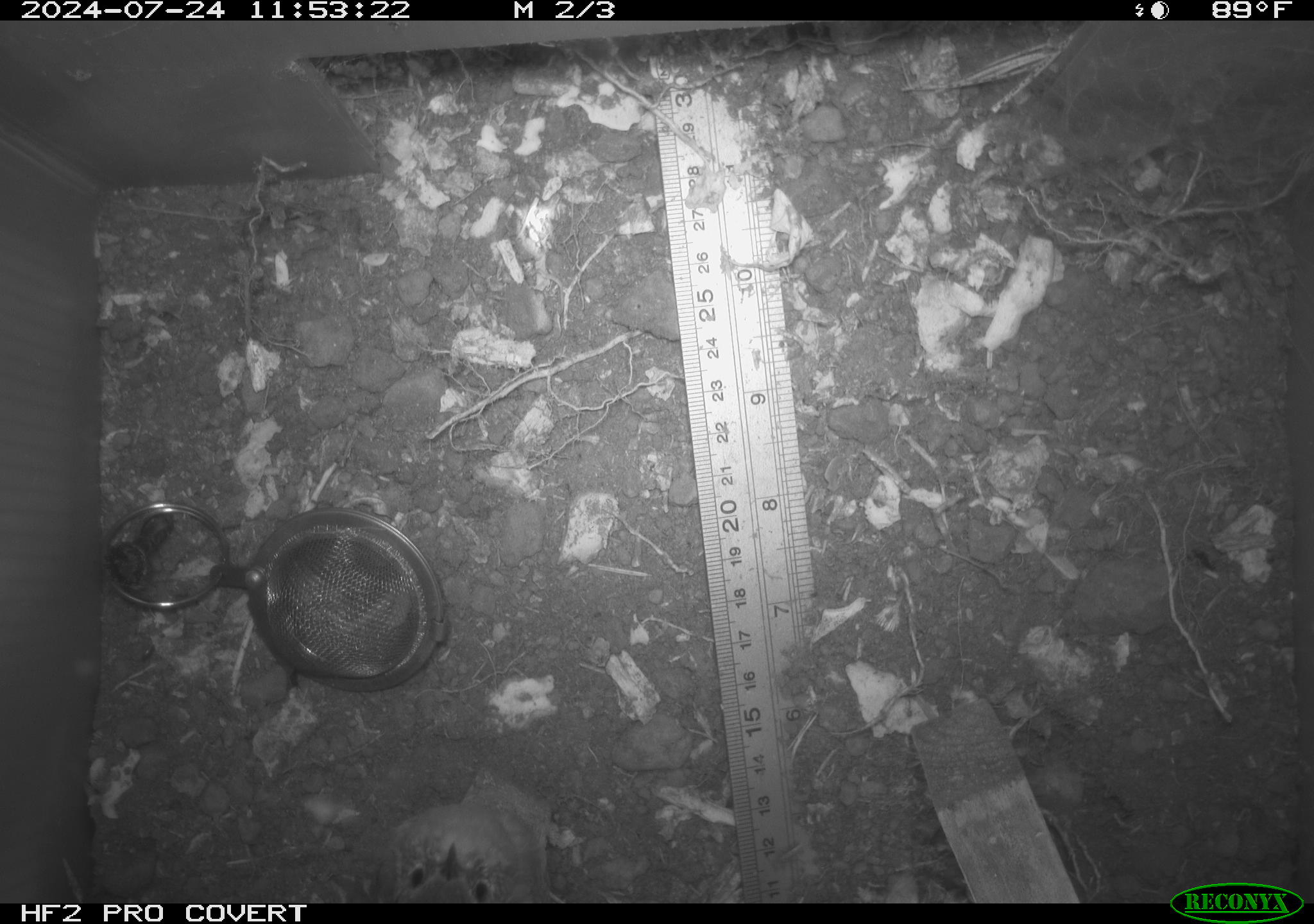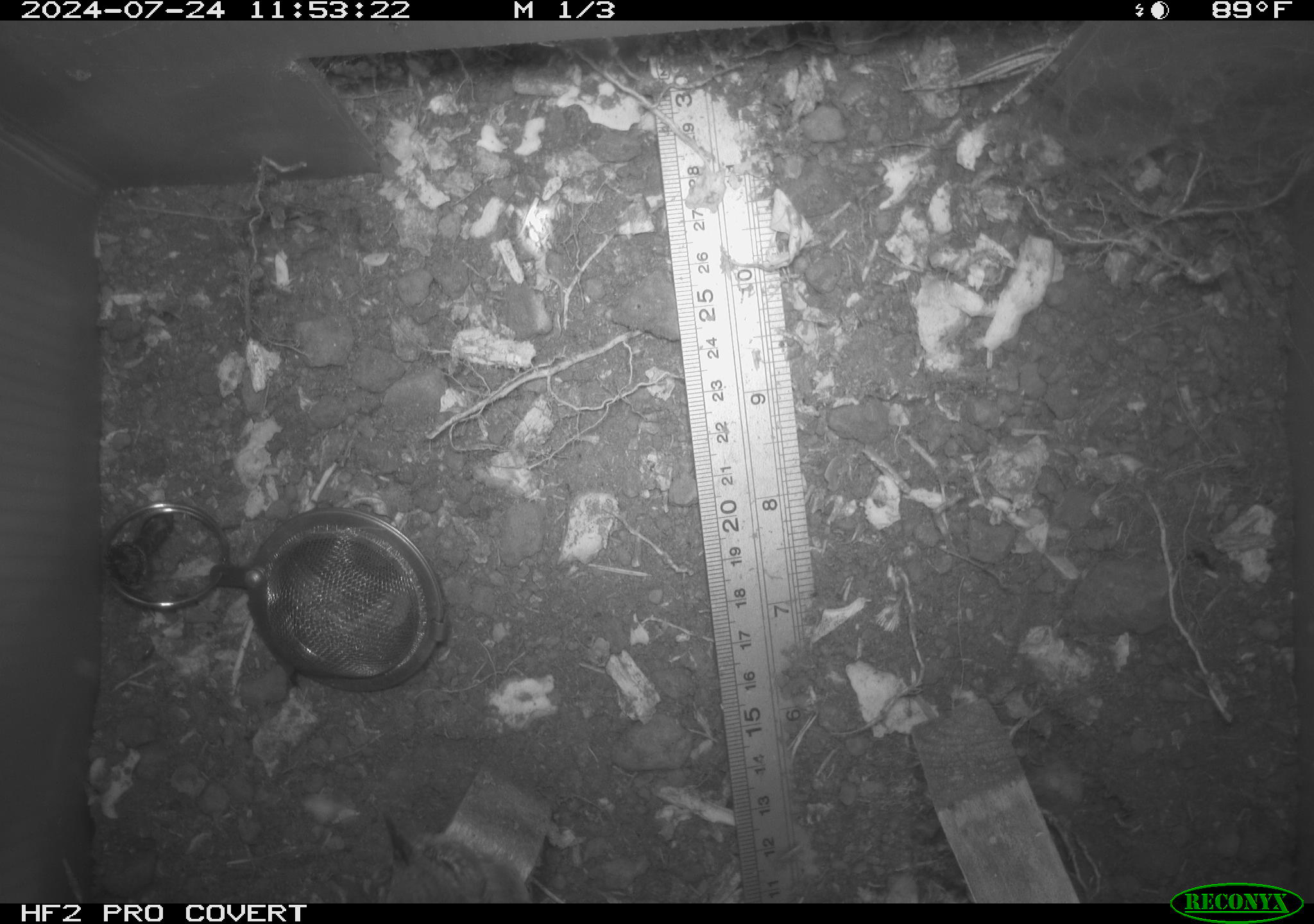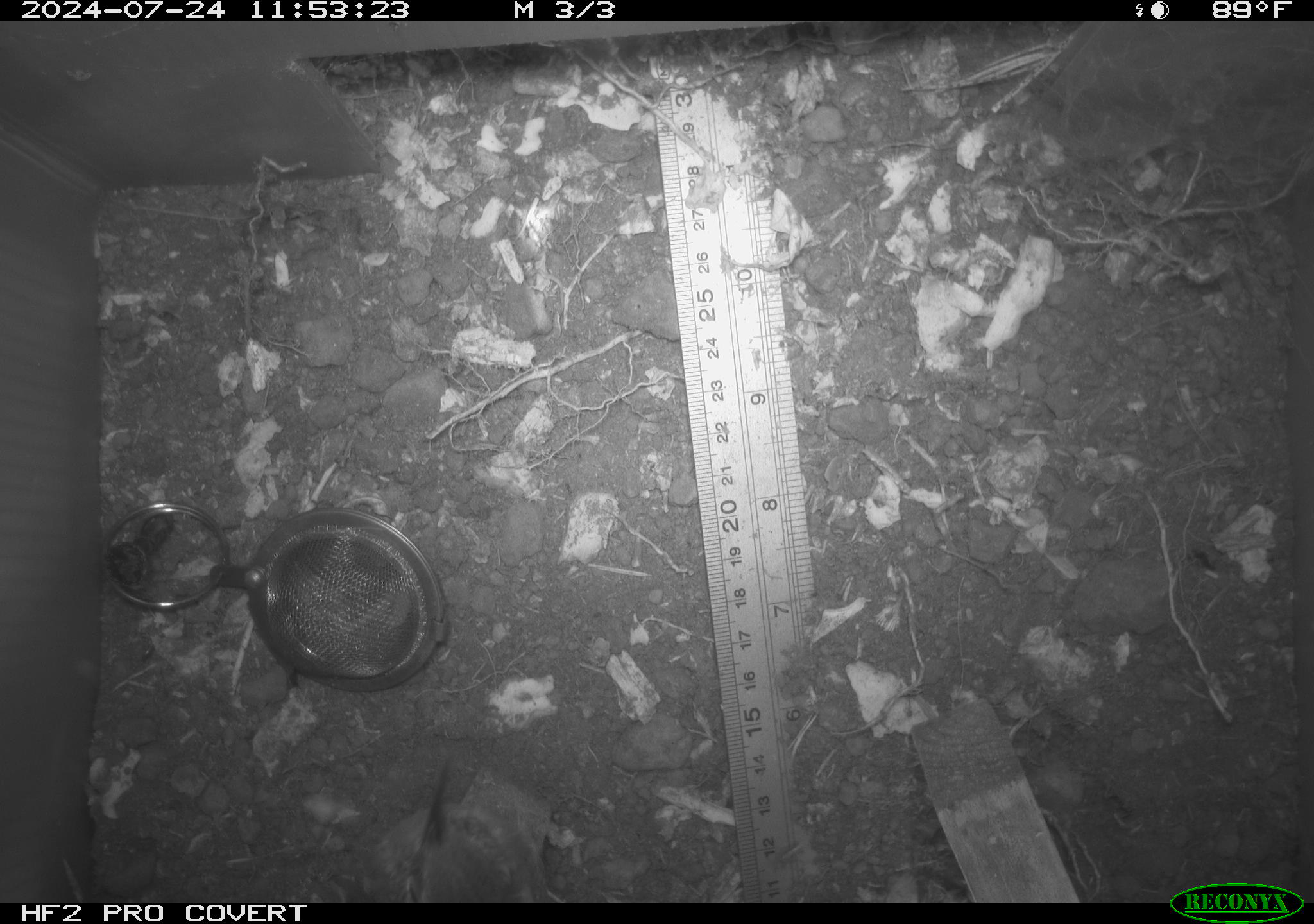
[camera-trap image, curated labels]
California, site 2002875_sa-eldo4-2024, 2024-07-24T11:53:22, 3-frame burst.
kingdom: Animalia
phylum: Chordata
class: Aves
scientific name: Aves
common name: bird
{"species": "bird (Aves)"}